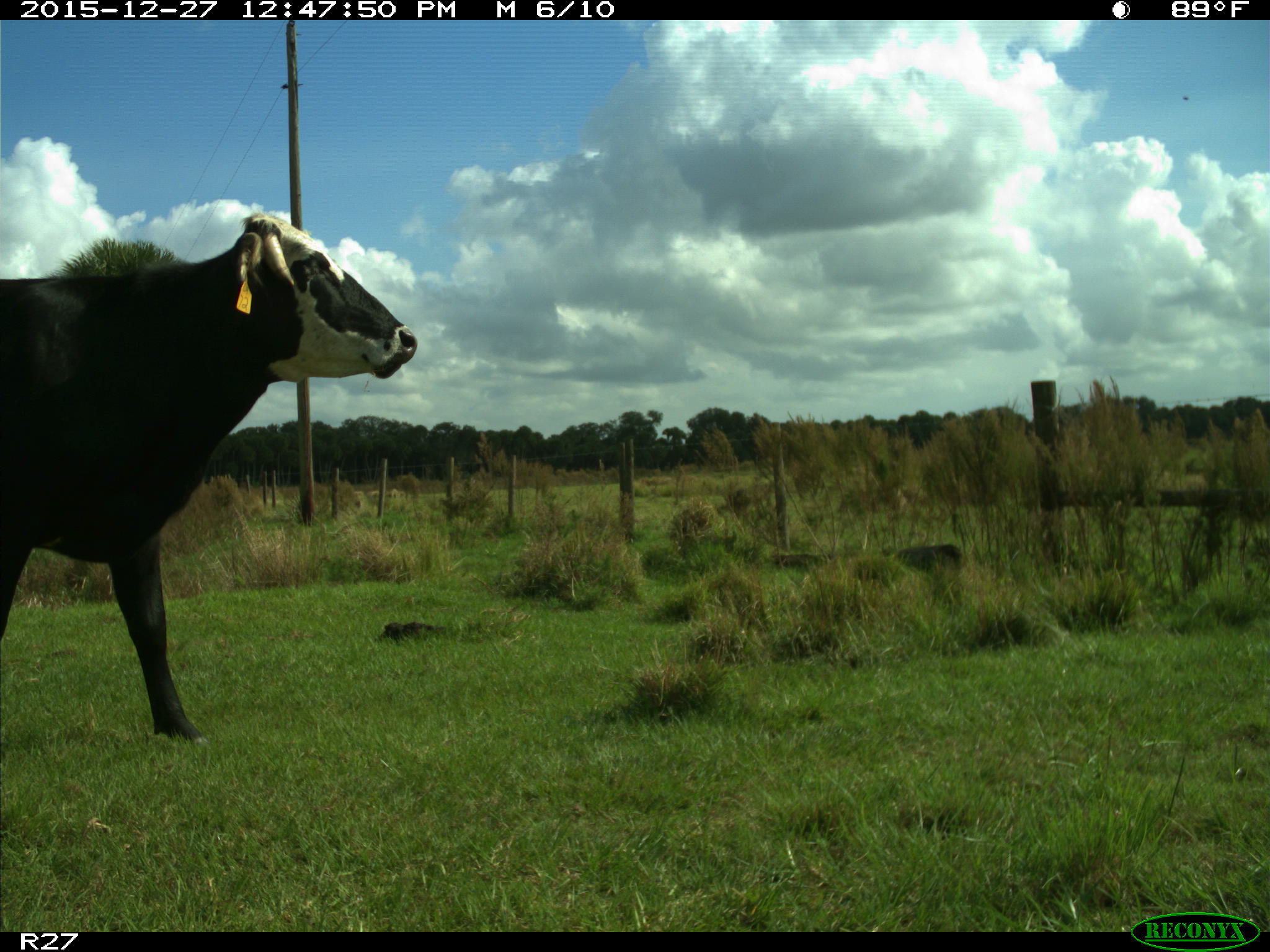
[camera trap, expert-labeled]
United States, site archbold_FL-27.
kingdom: Animalia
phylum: Chordata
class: Mammalia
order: Artiodactyla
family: Bovidae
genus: Bos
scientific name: Bos taurus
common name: domestic cow